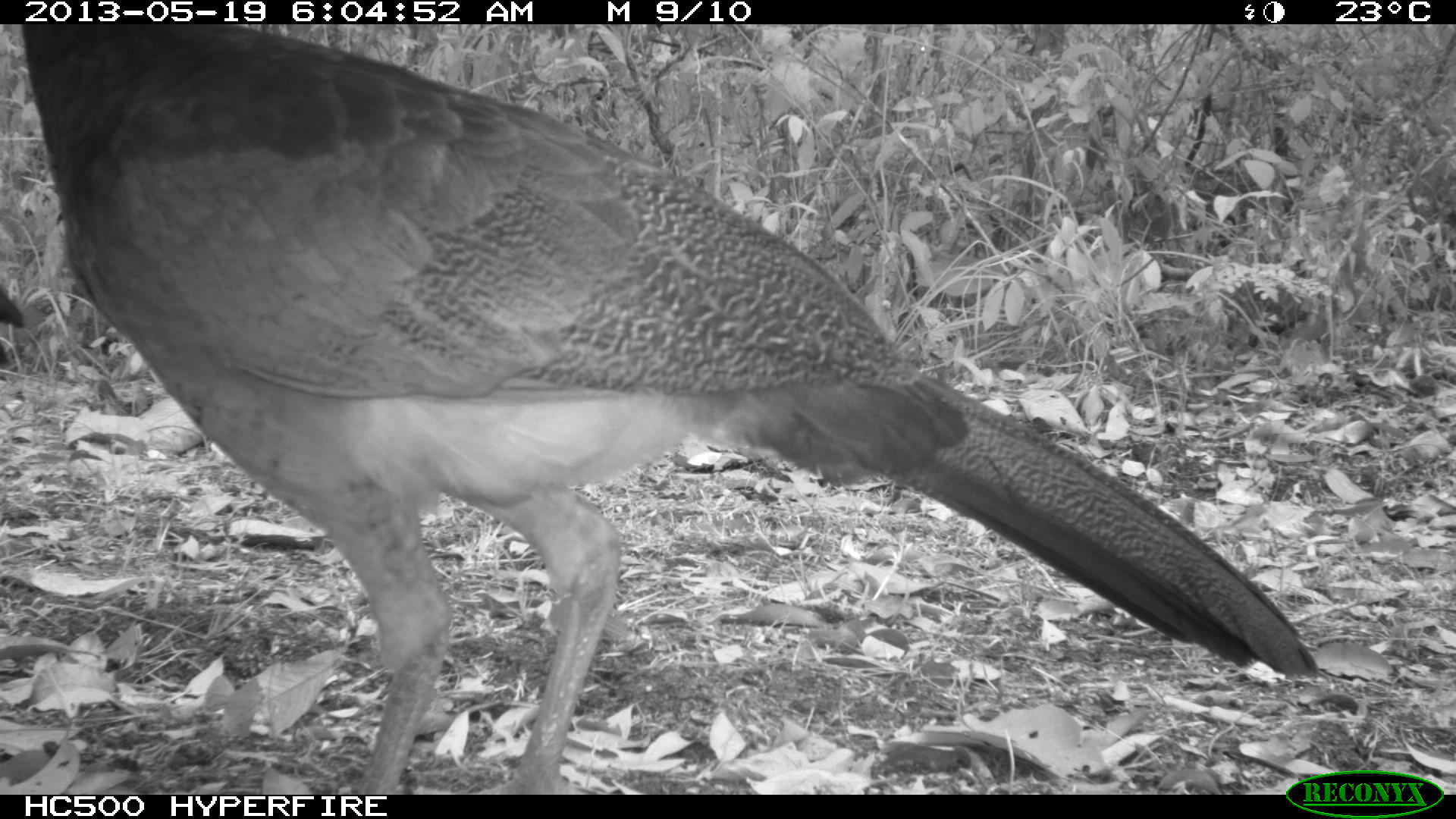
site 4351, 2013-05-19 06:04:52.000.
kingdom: Animalia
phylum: Chordata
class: Aves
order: Galliformes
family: Cracidae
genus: Crax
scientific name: Crax rubra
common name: great curassow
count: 2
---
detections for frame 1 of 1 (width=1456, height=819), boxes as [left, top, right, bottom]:
crax rubra: [21, 23, 1319, 794]